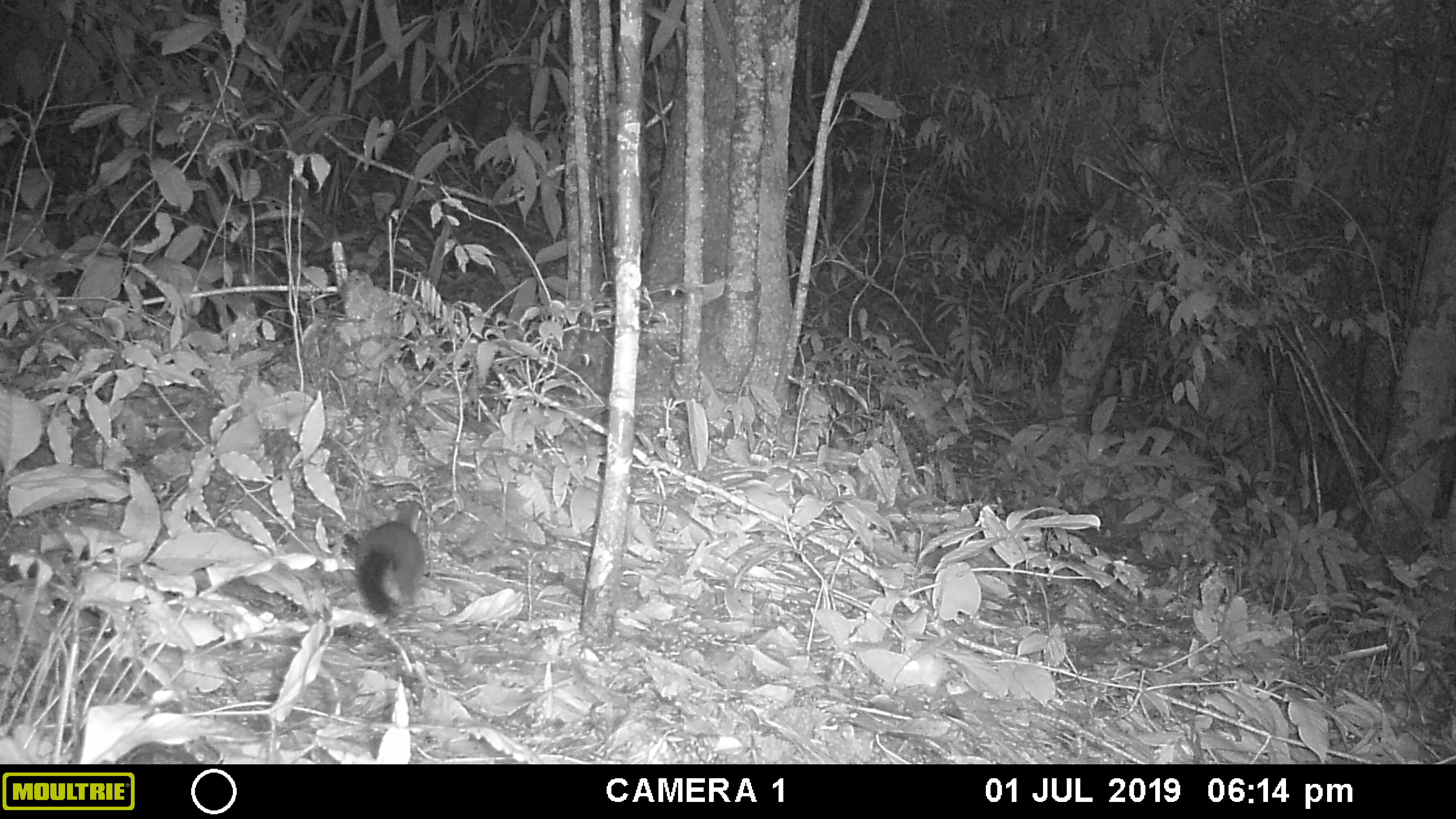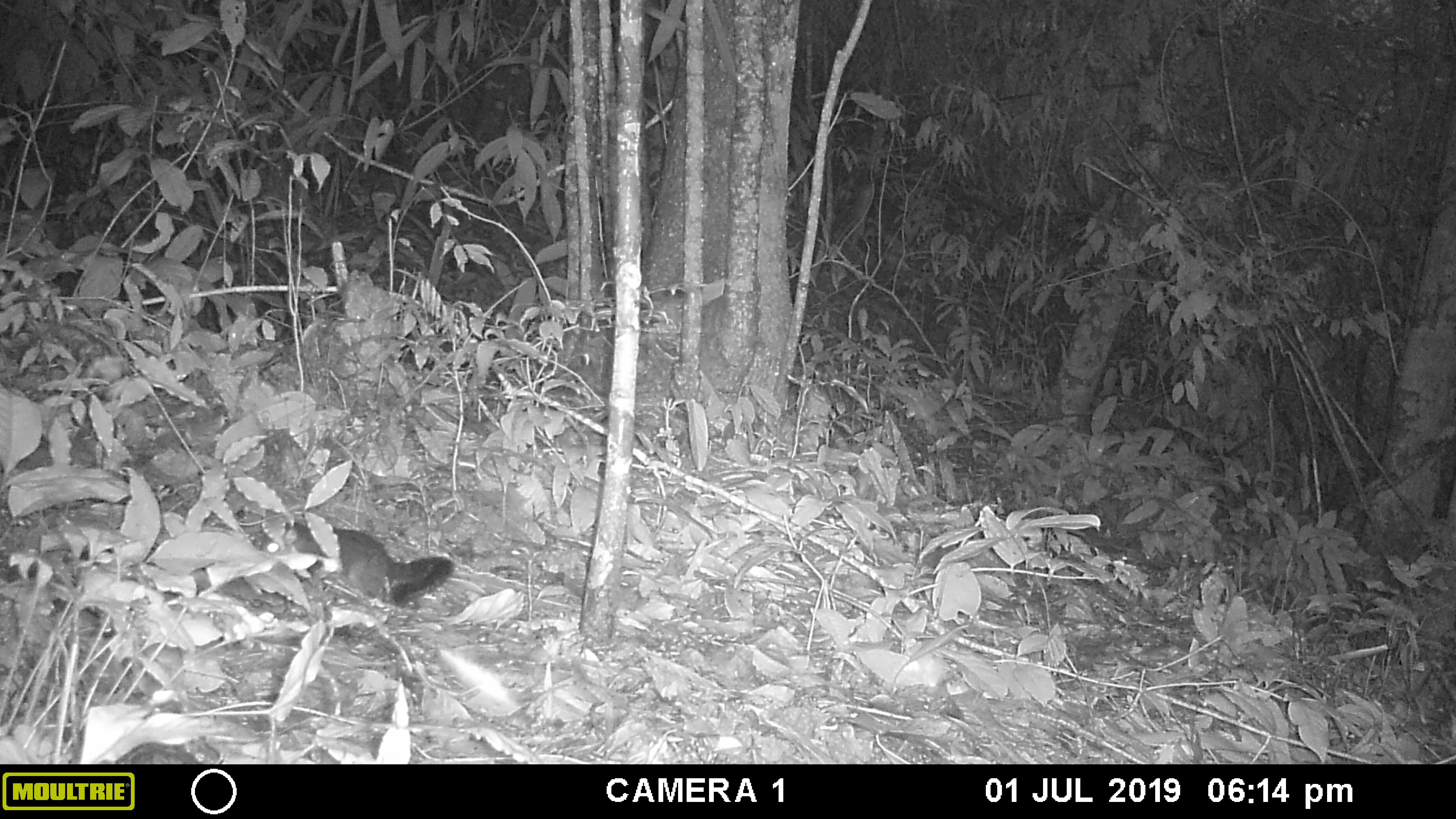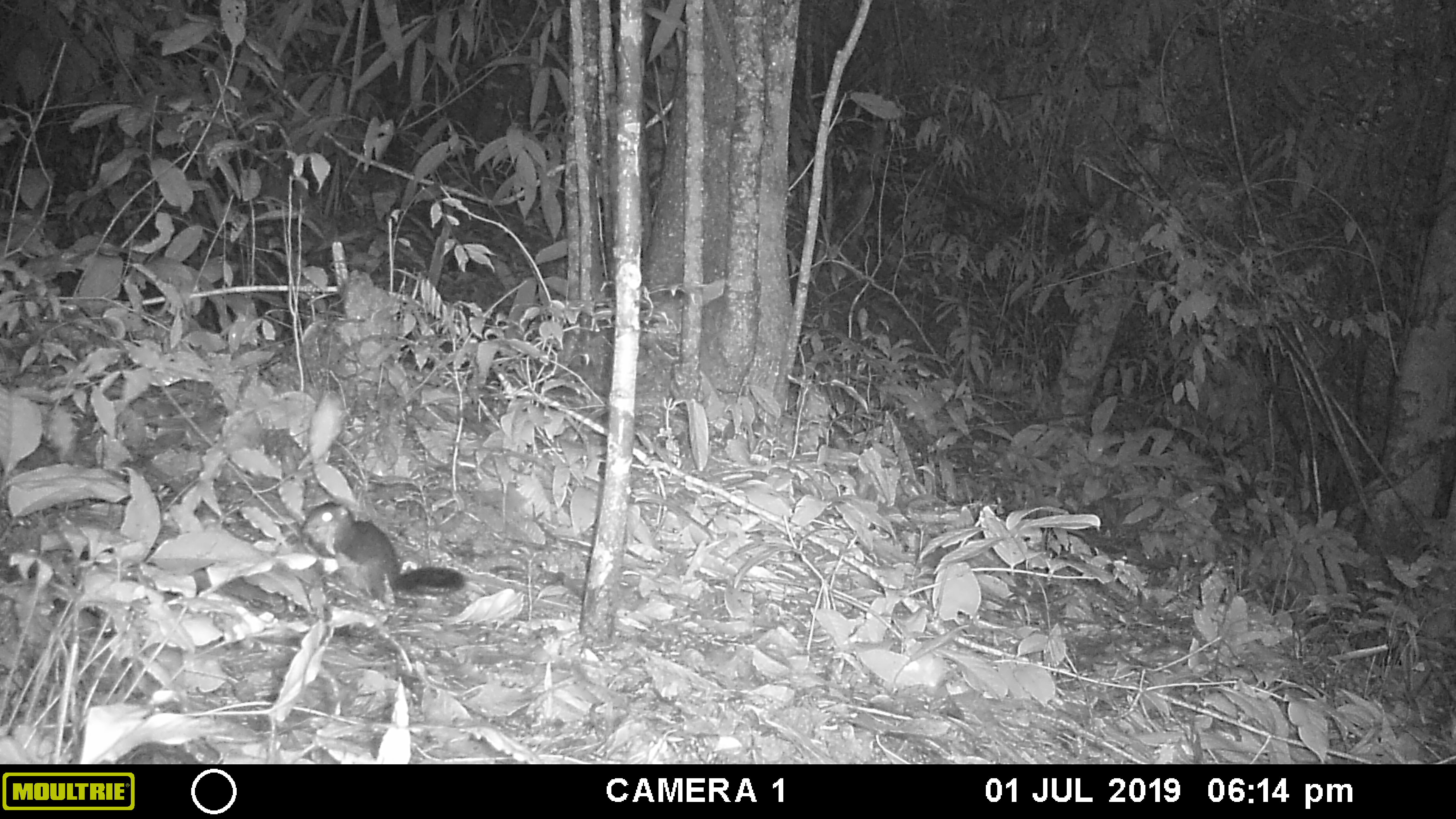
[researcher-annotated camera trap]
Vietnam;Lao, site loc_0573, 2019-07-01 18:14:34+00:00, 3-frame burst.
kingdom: Animalia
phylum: Chordata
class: Mammalia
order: Rodentia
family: Sciuridae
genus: Dremomys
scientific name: Dremomys rufigenis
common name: red-cheeked squirrel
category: red cheeked squirrel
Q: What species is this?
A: Red cheeked squirrel (red-cheeked squirrel) (Dremomys rufigenis).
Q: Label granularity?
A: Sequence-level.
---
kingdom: Animalia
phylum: Arthropoda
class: Insecta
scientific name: Insecta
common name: insect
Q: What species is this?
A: Insect (Insecta).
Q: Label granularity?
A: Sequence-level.